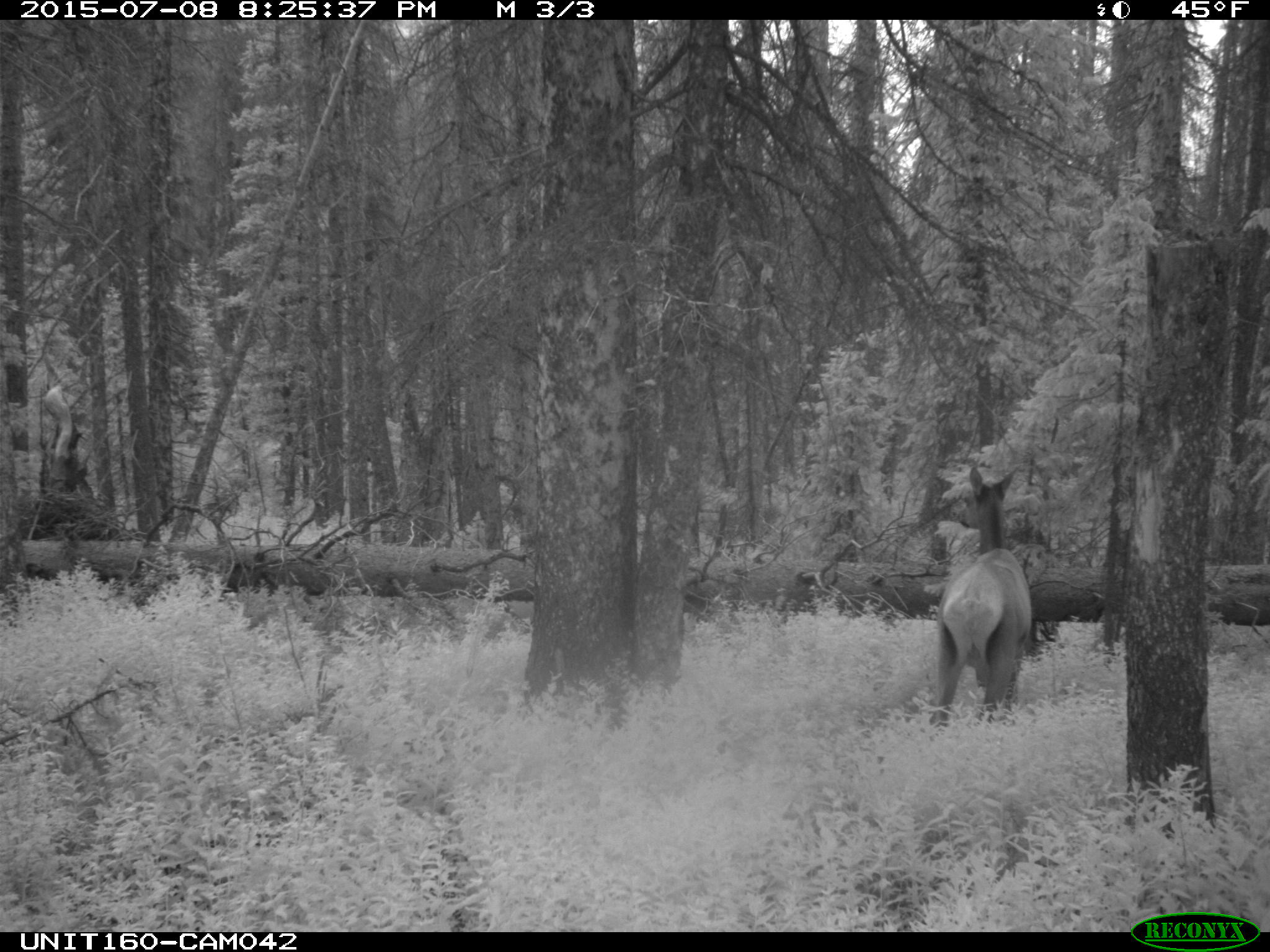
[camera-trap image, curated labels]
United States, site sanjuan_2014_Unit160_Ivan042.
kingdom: Animalia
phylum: Chordata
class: Mammalia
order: Artiodactyla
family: Cervidae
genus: Cervus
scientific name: Cervus elaphus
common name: red deer